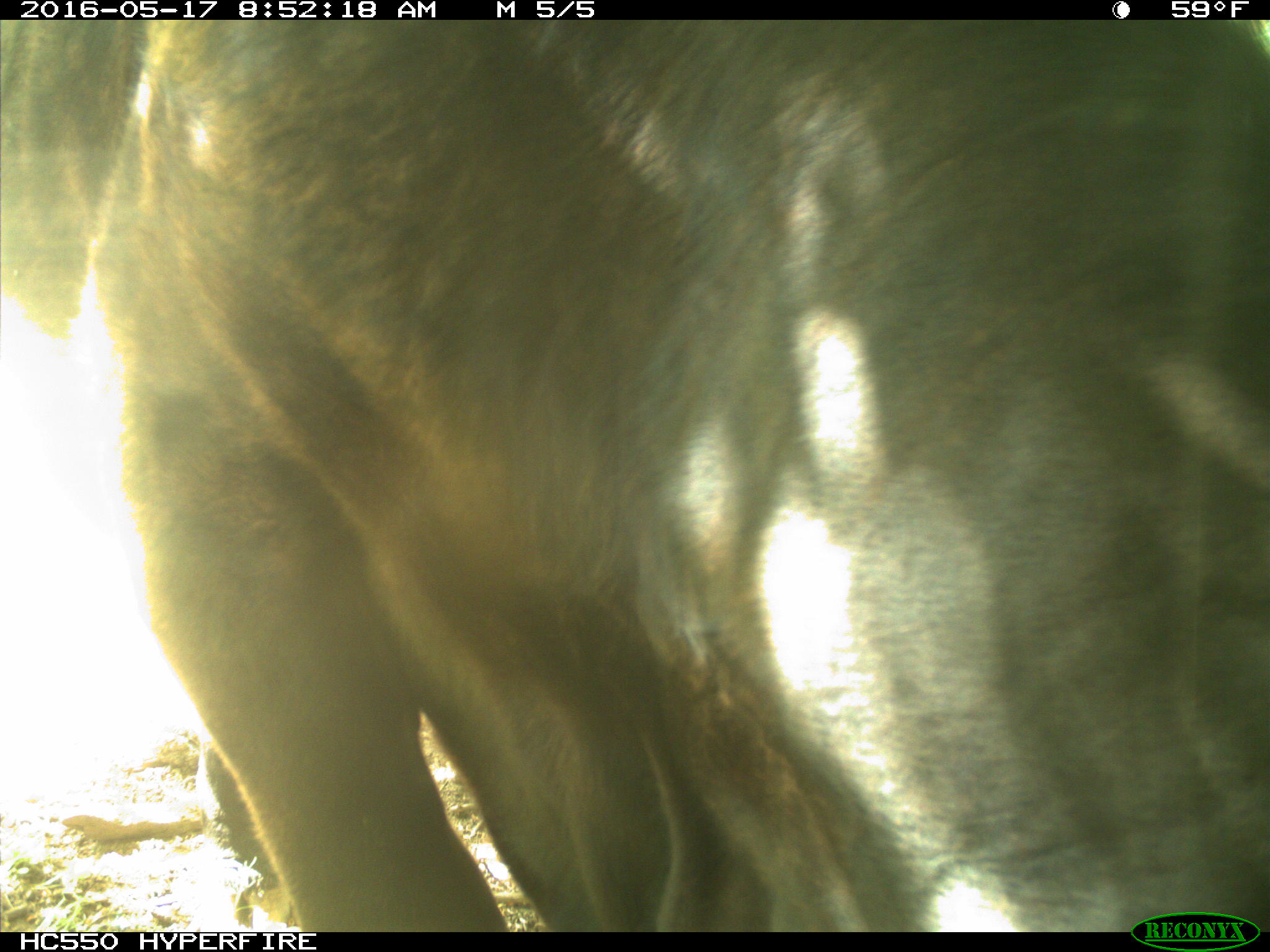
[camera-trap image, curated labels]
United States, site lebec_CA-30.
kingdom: Animalia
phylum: Chordata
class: Mammalia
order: Artiodactyla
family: Bovidae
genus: Bos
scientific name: Bos taurus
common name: domestic cow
Bos taurus (domestic cow).